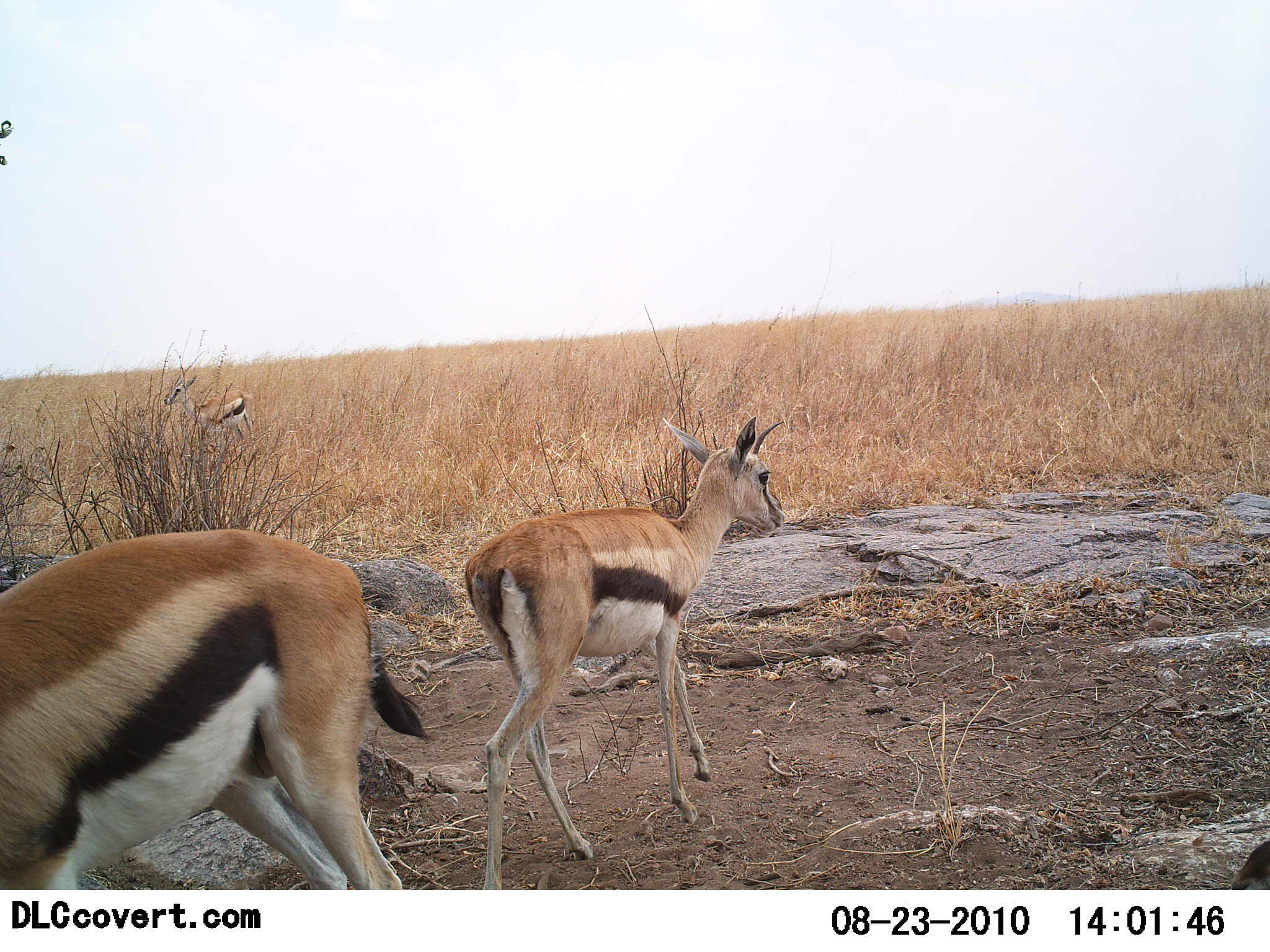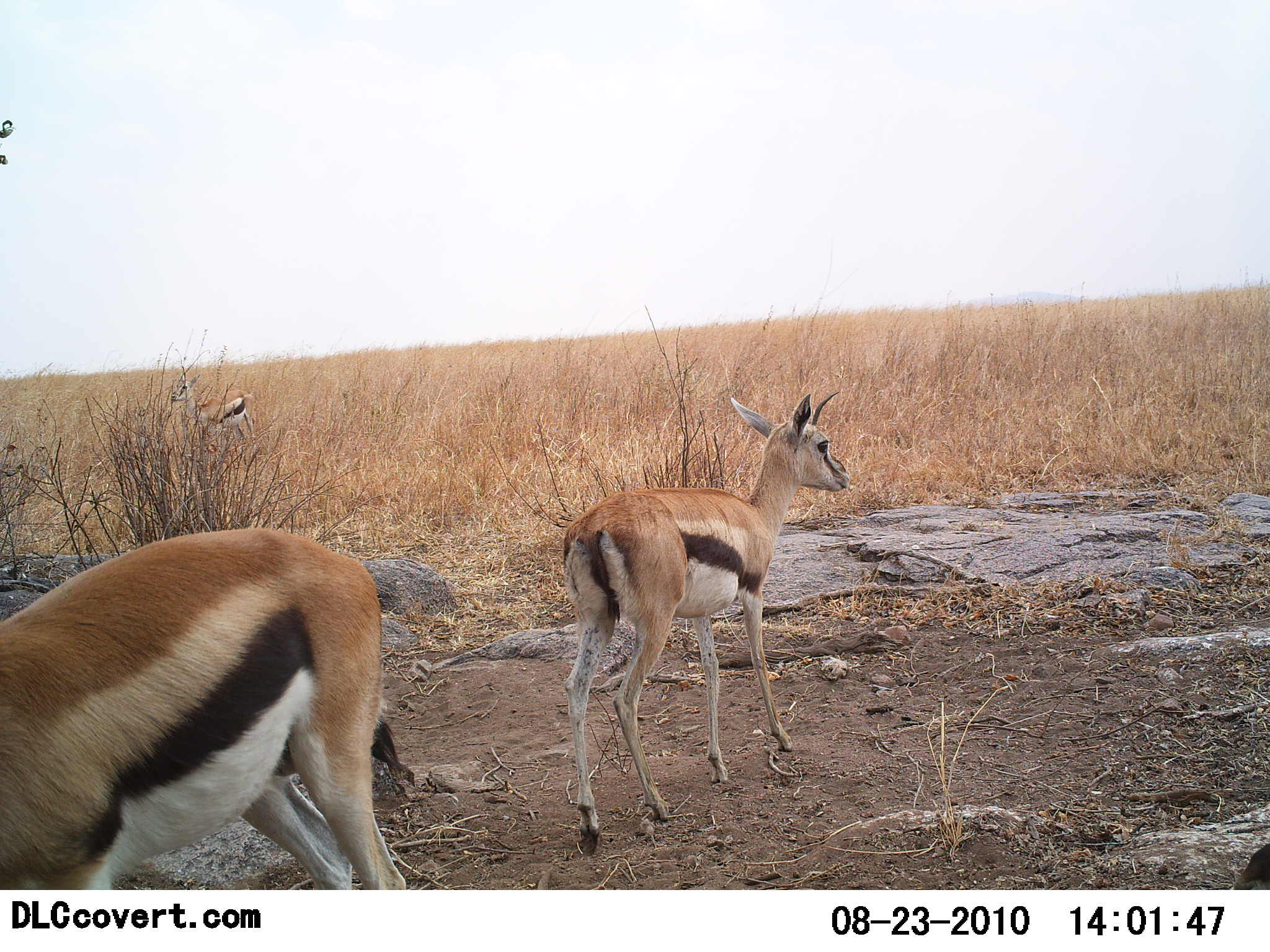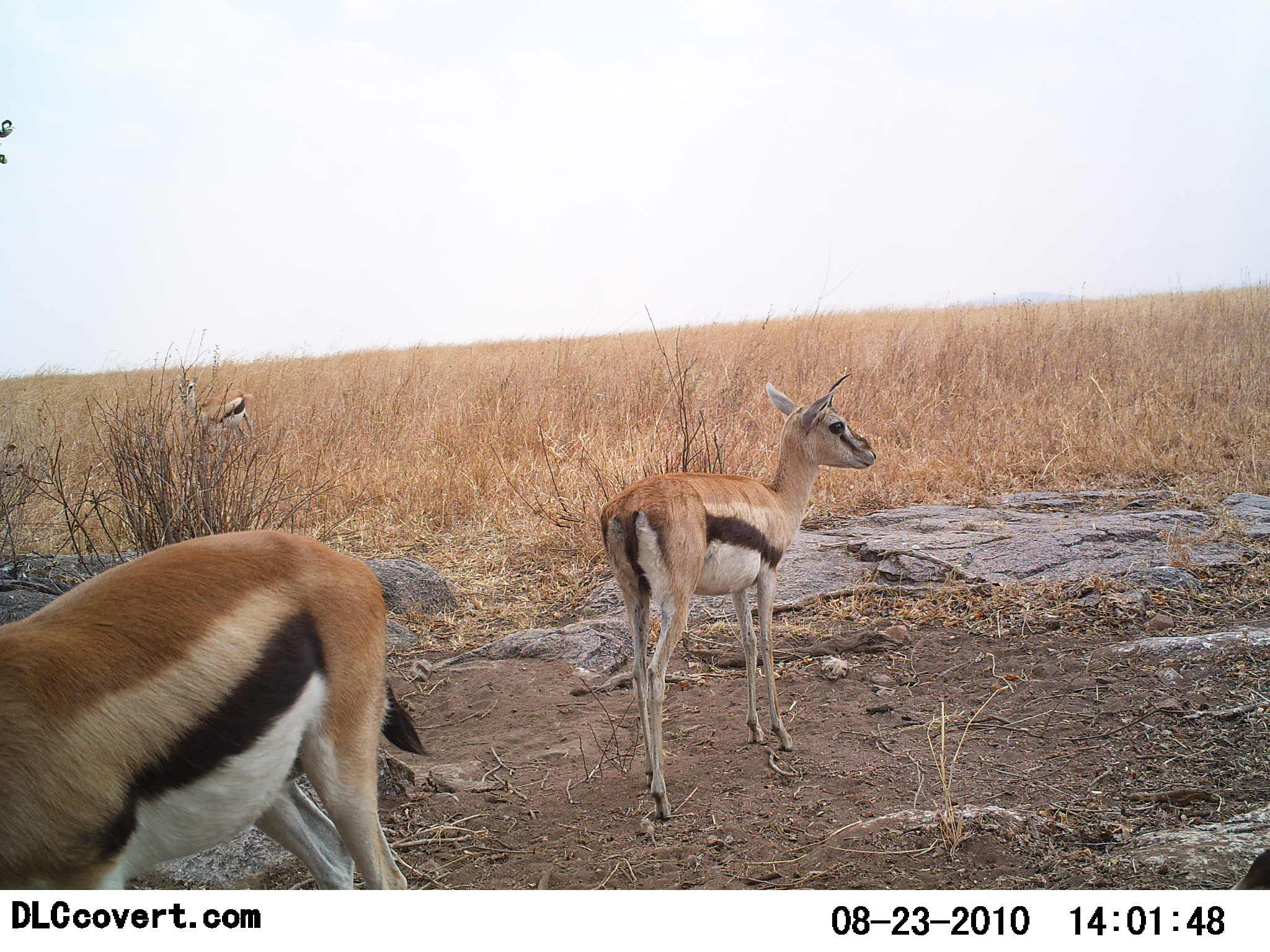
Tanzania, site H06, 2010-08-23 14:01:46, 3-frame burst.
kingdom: Animalia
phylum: Chordata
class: Mammalia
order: Artiodactyla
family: Bovidae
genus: Eudorcas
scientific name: Eudorcas thomsonii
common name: thomson's gazelle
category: gazellethomsons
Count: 3.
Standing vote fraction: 69%.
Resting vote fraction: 6%.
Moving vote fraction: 50%.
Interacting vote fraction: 0%.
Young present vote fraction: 12%.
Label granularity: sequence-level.